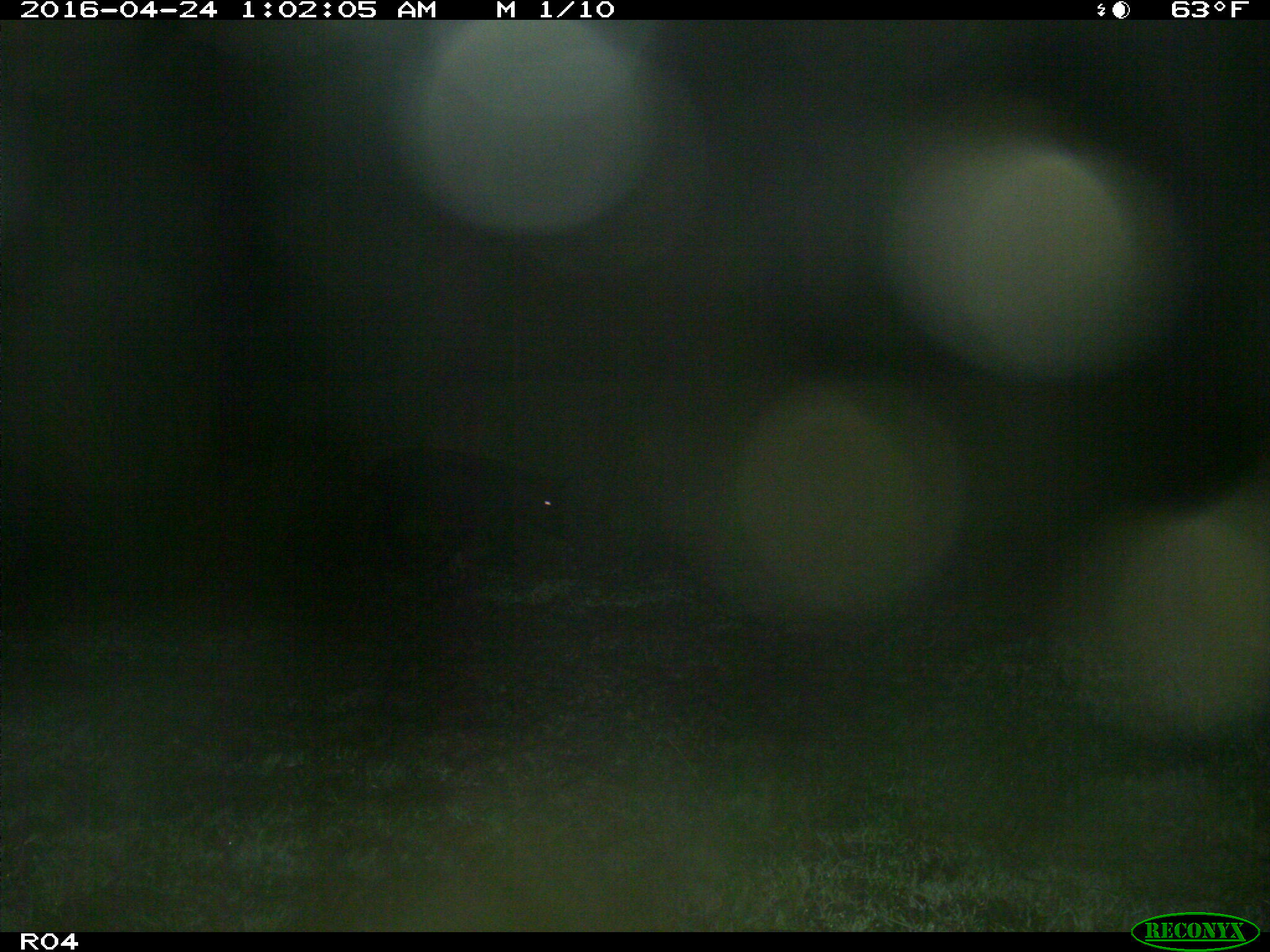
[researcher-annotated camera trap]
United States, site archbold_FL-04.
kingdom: Animalia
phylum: Chordata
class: Mammalia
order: Artiodactyla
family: Suidae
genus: Sus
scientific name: Sus scrofa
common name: wild boar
Sus scrofa (wild boar).